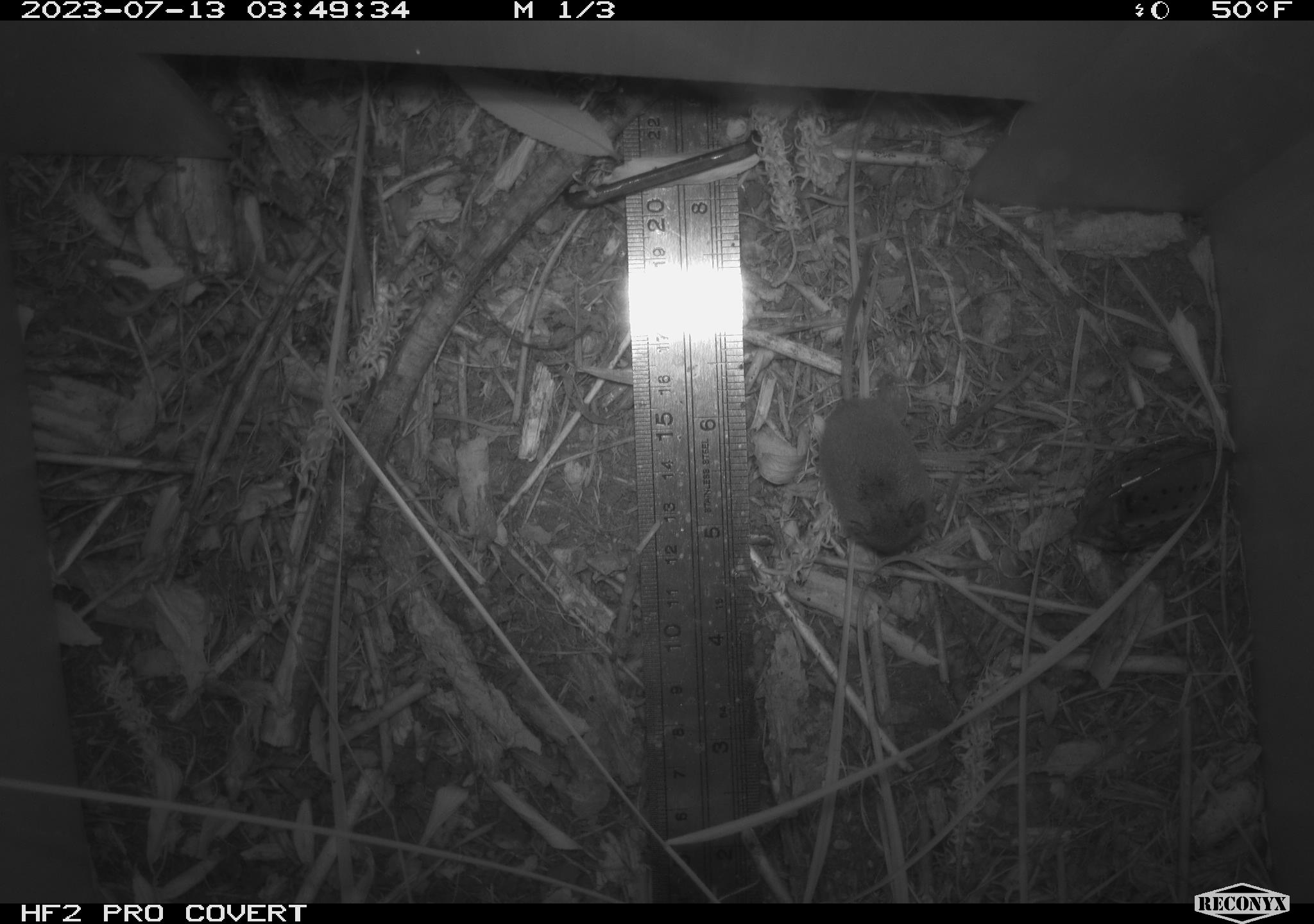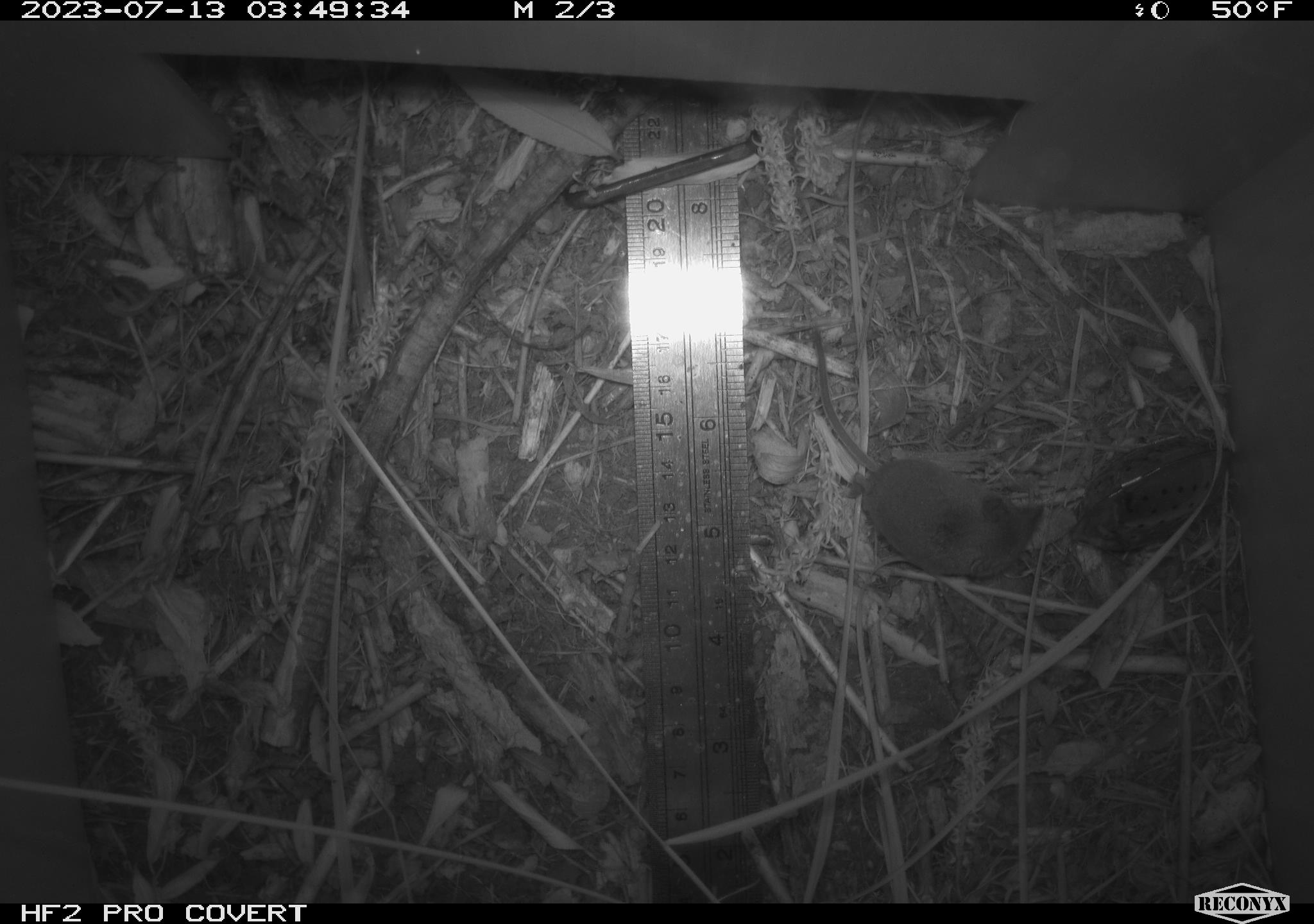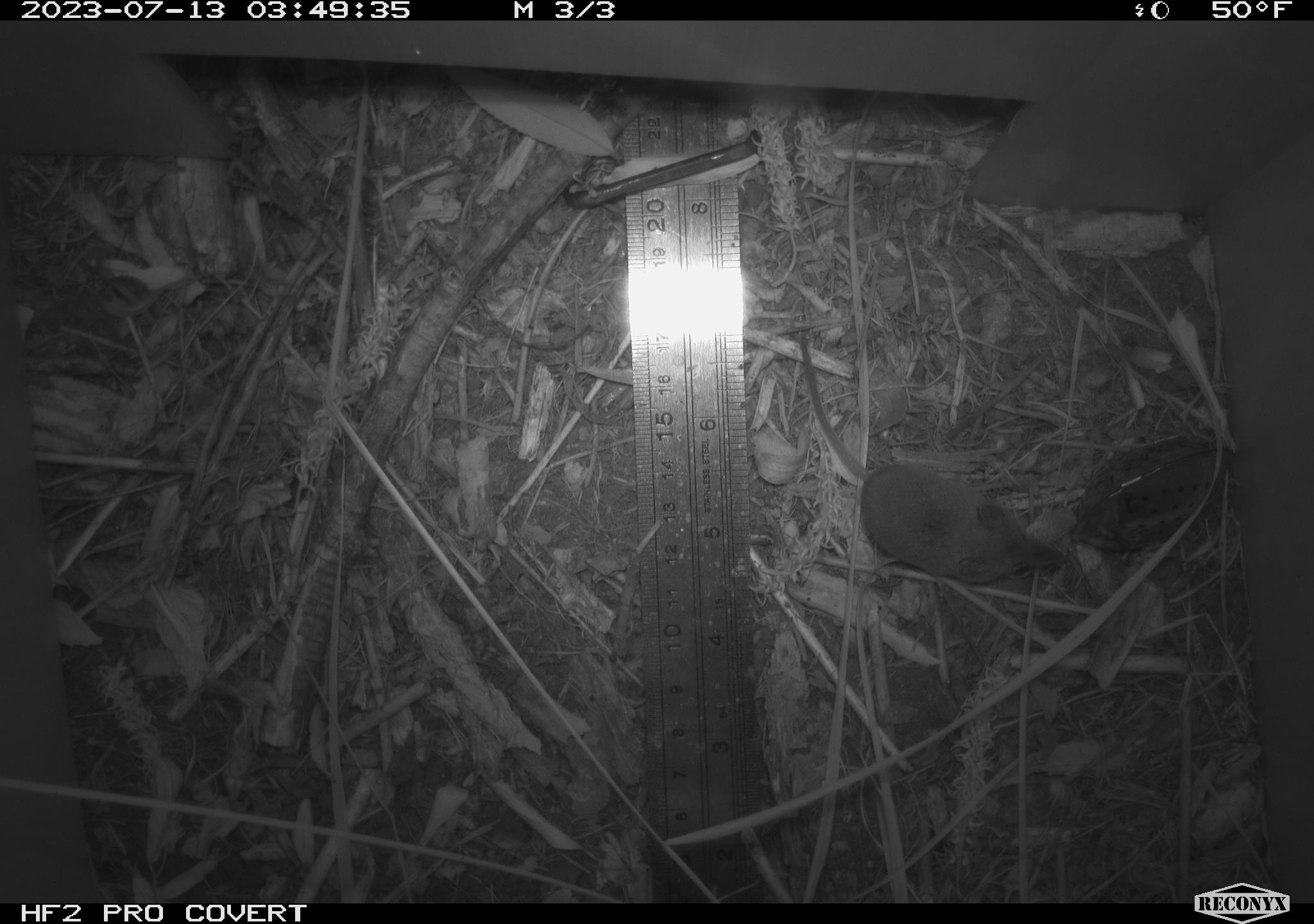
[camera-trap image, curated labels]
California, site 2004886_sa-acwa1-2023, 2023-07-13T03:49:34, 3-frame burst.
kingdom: Animalia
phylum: Chordata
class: Mammalia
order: Eulipotyphla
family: Soricidae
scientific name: Soricidae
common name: shrews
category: soricidae family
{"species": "soricidae family (shrews) (Soricidae)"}